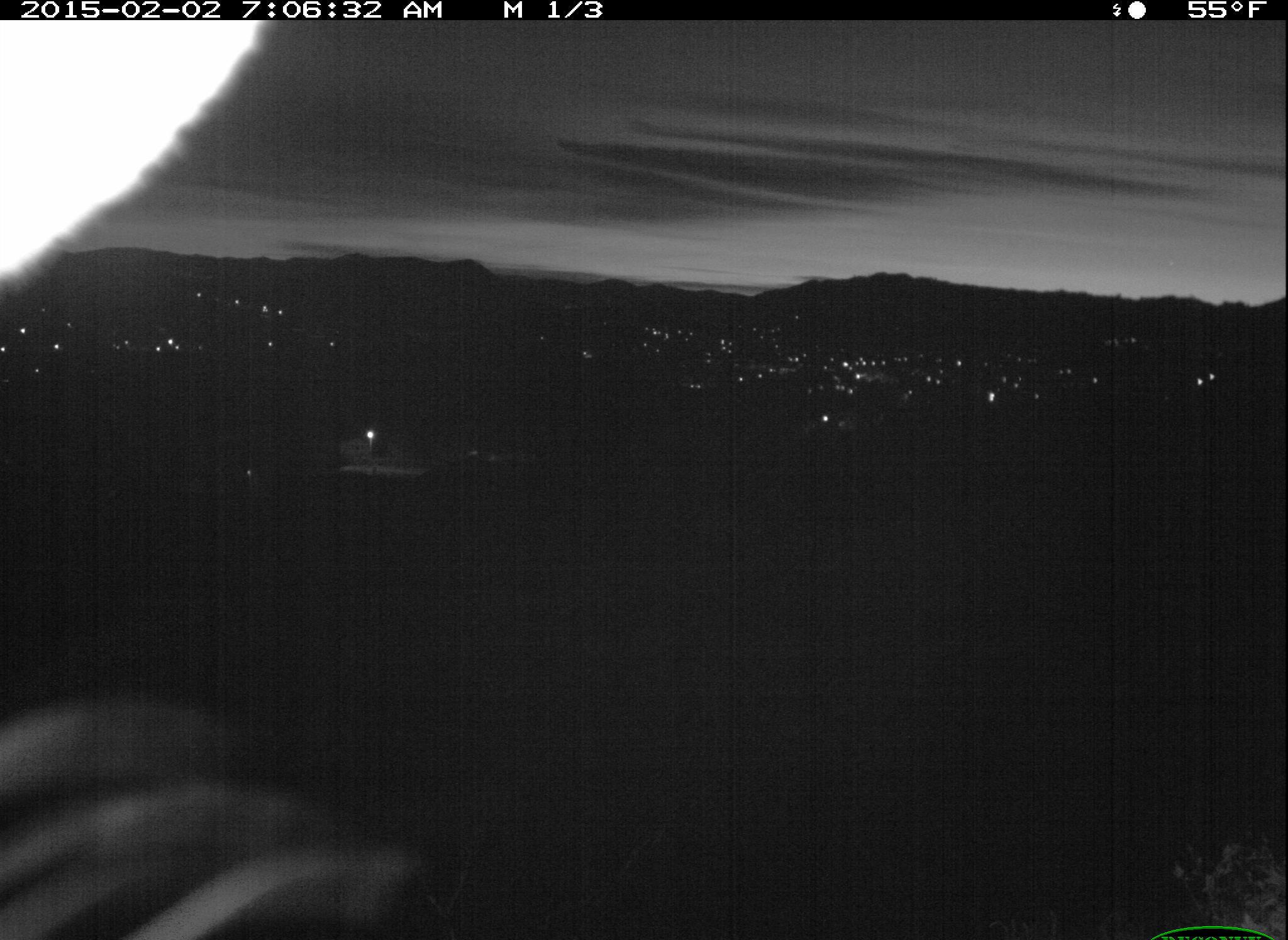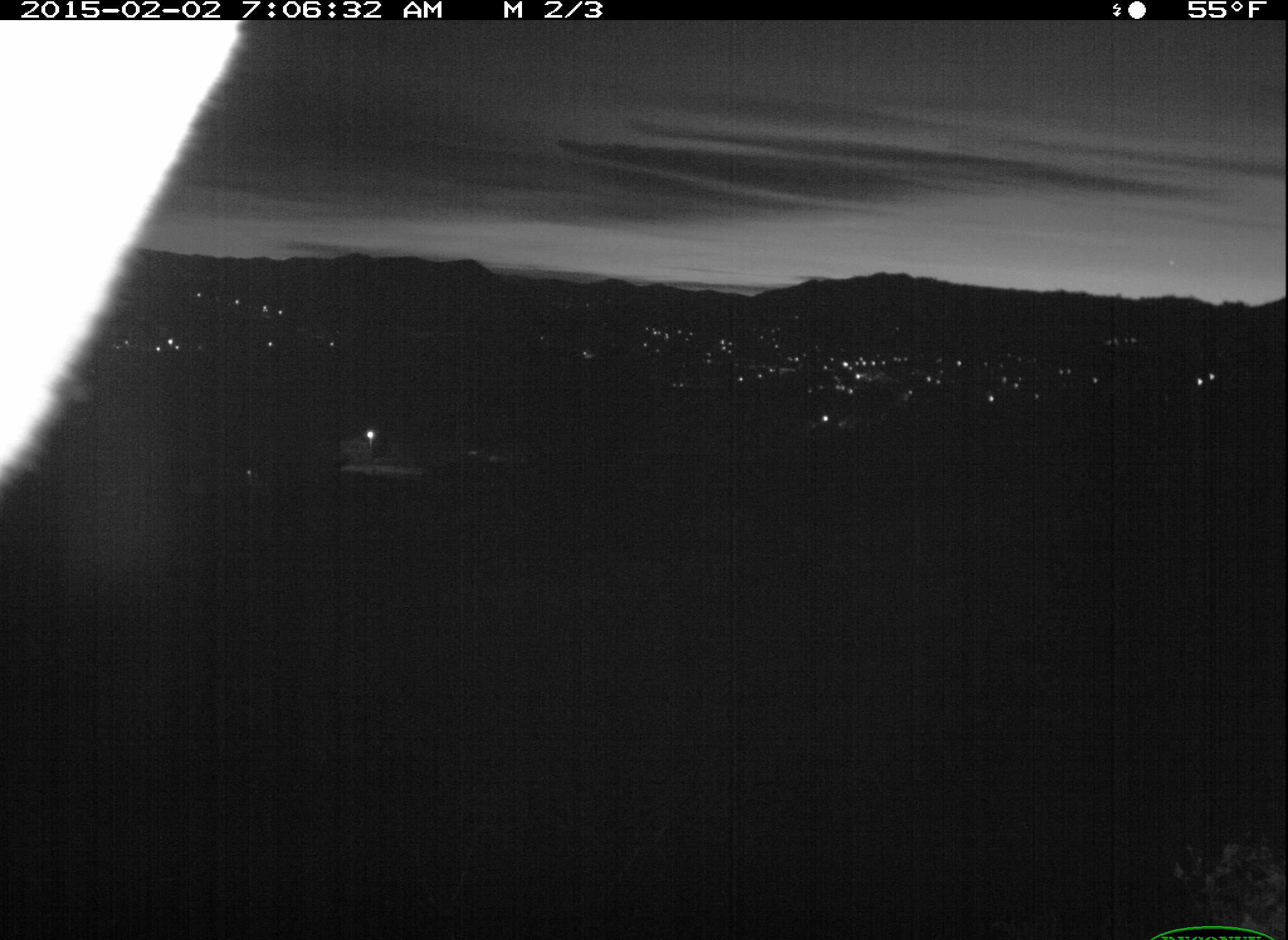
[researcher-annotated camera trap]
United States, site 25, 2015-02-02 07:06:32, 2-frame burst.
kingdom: Animalia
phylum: Chordata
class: Mammalia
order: Artiodactyla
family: Cervidae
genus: Odocoileus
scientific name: Odocoileus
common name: deer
Deer (Odocoileus).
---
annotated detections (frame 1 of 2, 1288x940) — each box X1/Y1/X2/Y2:
deer: 2/681/428/940